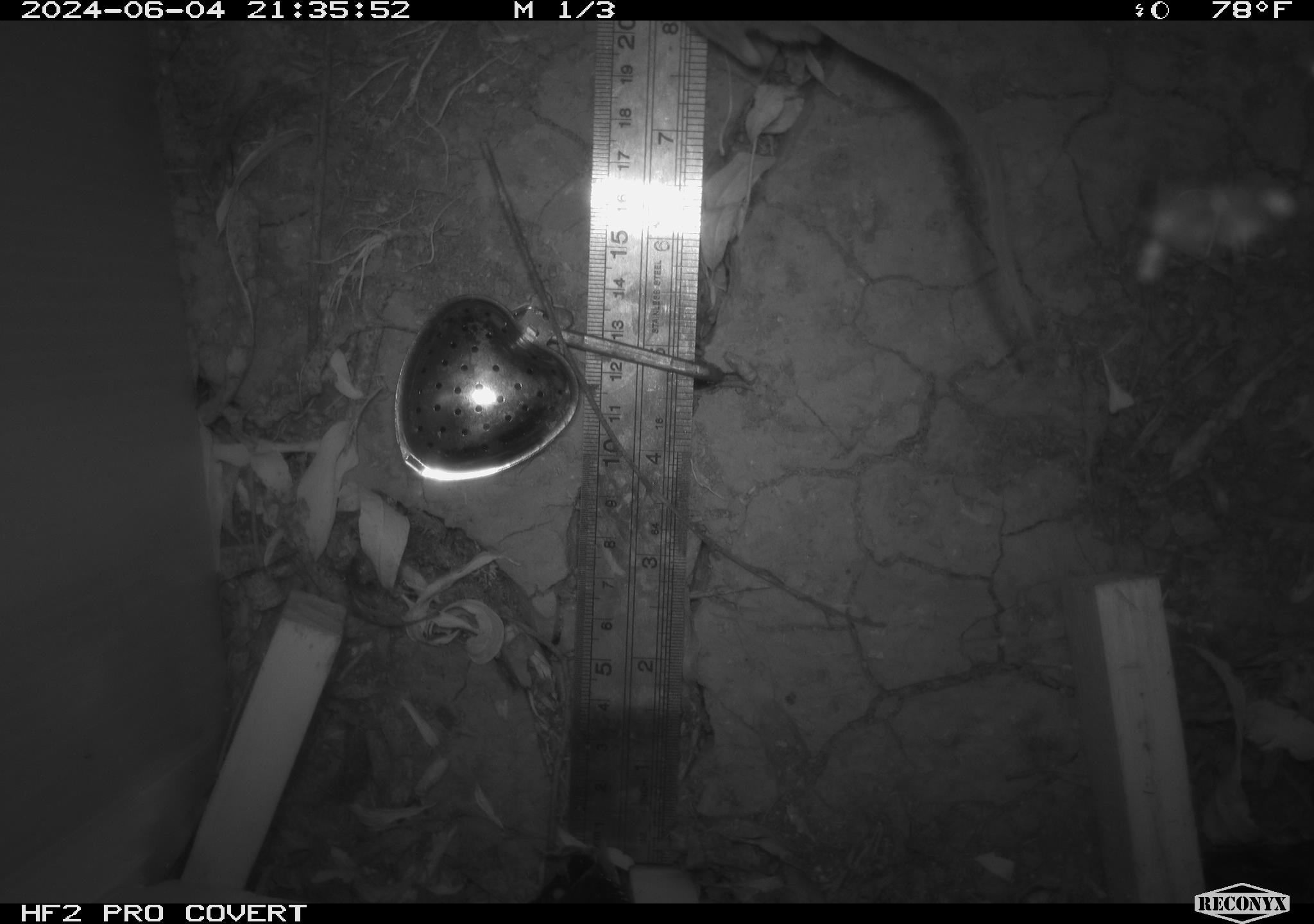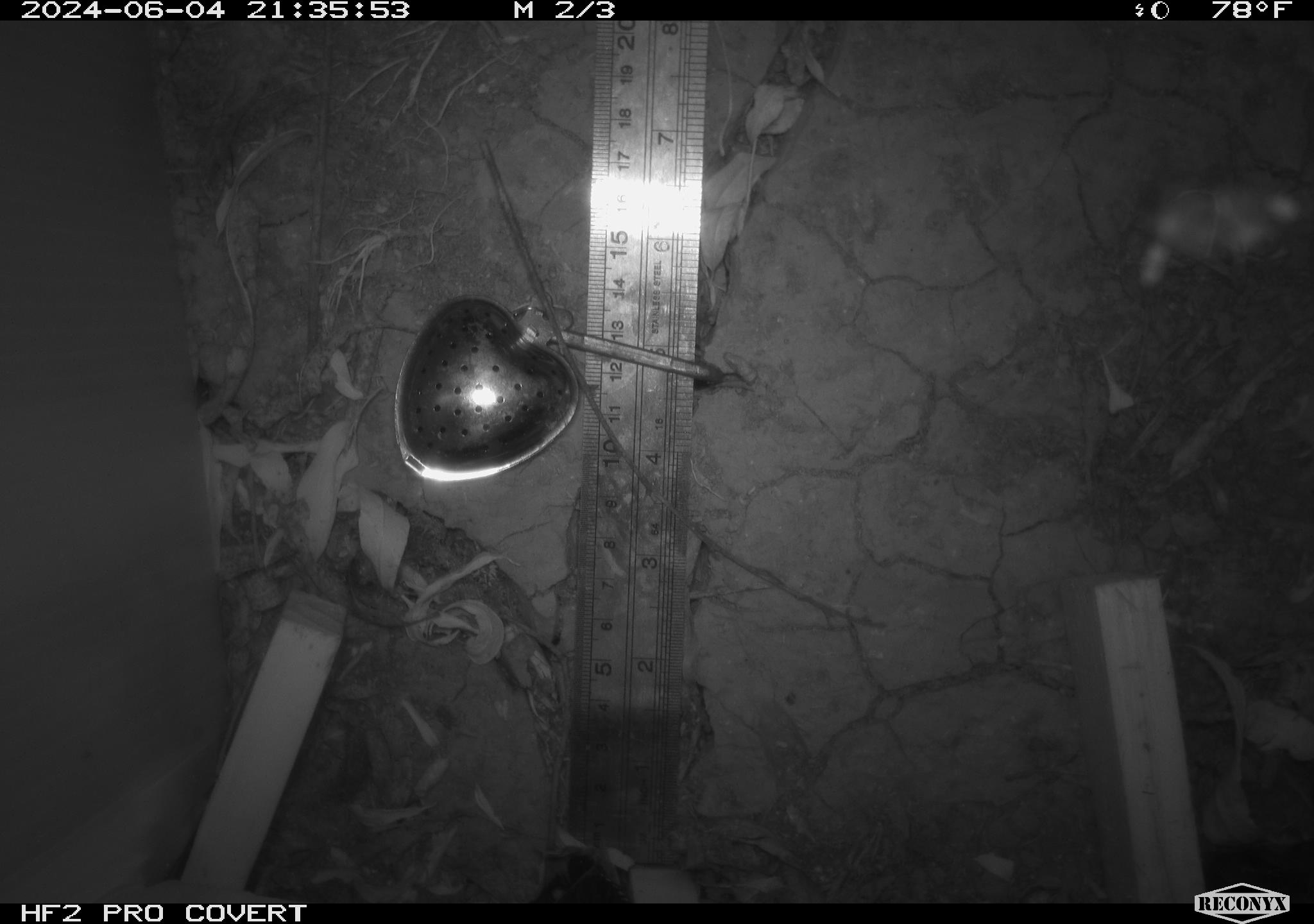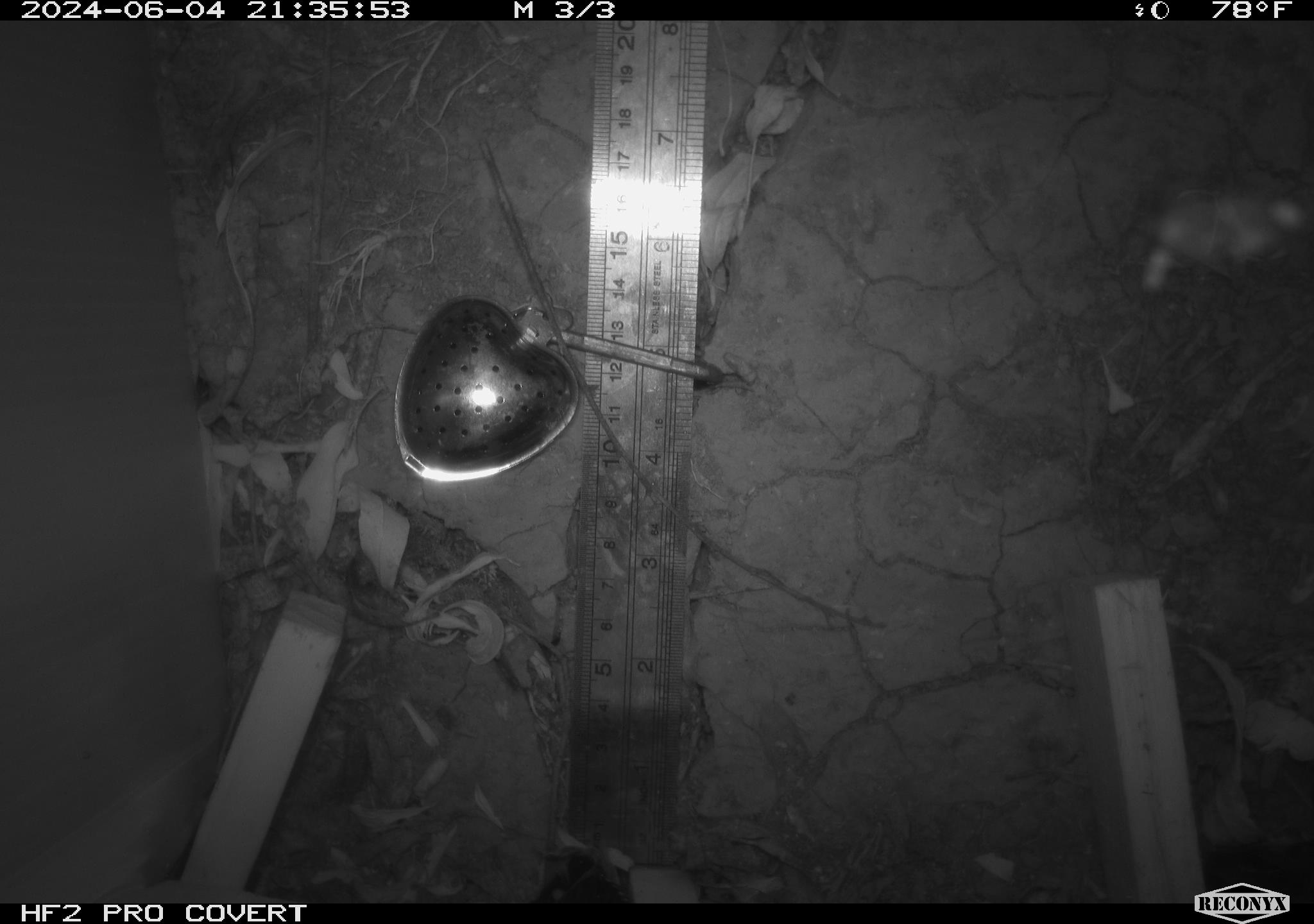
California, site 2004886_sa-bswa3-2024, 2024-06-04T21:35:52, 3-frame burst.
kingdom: Animalia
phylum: Chordata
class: Mammalia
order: Rodentia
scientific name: Rodentia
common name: mouse species